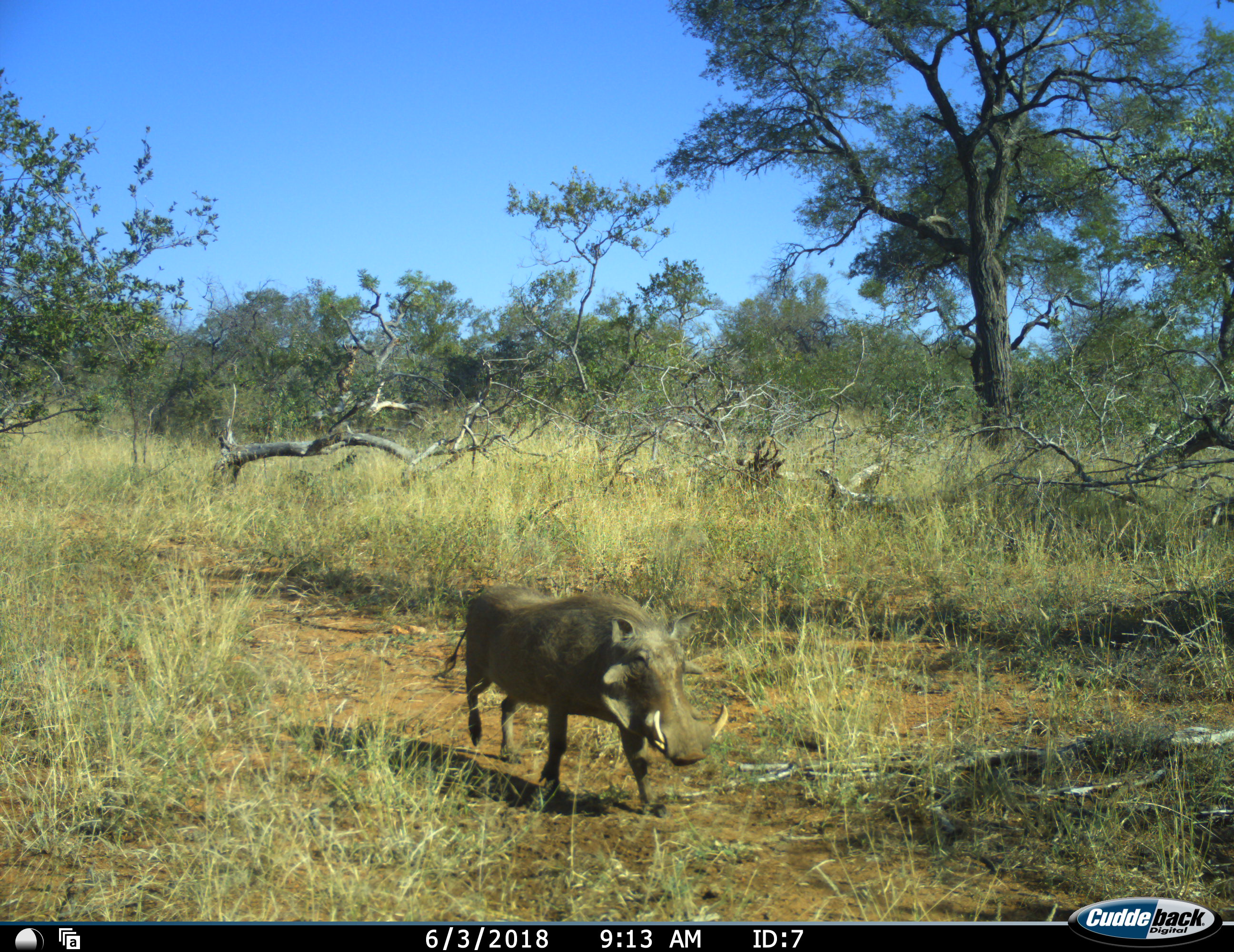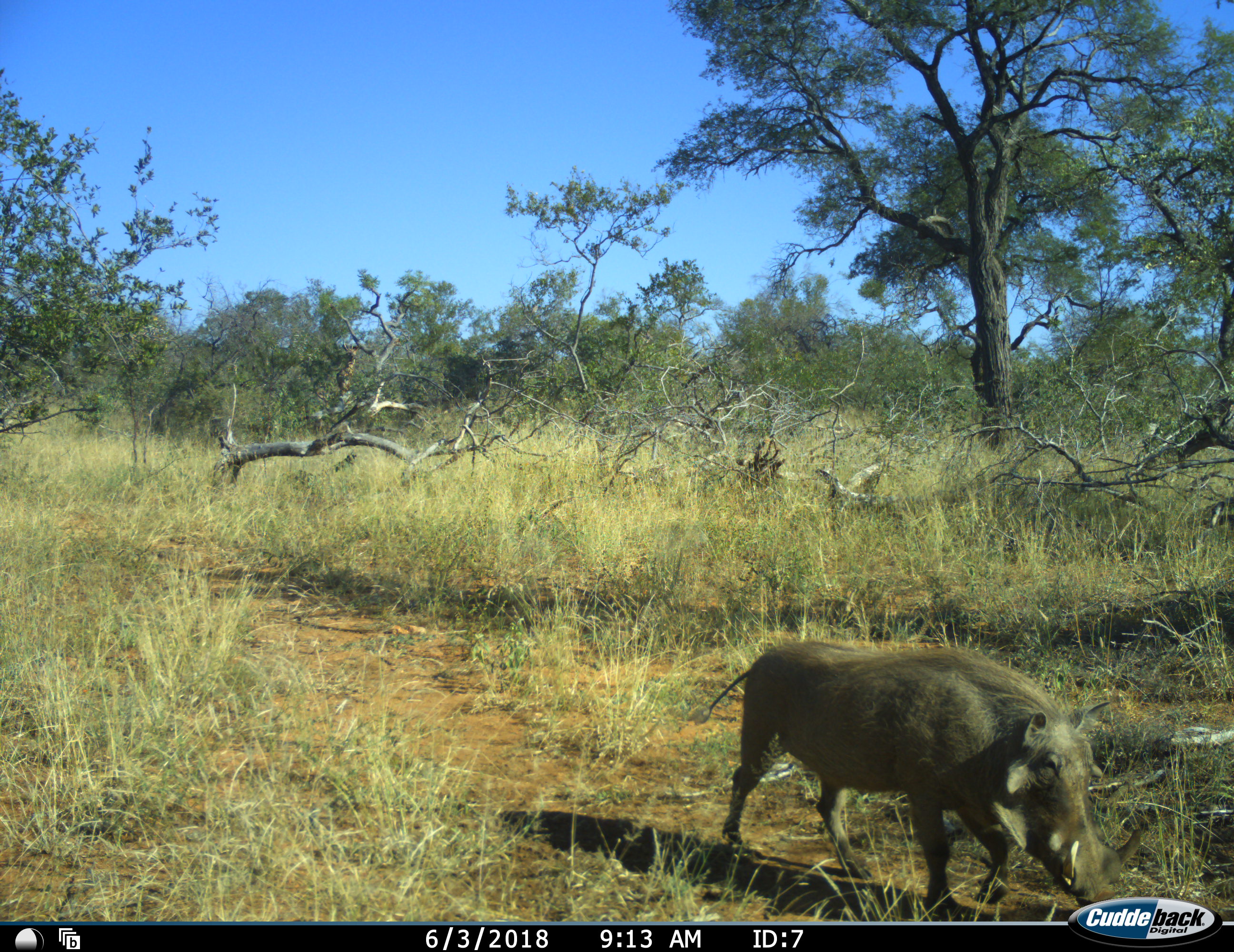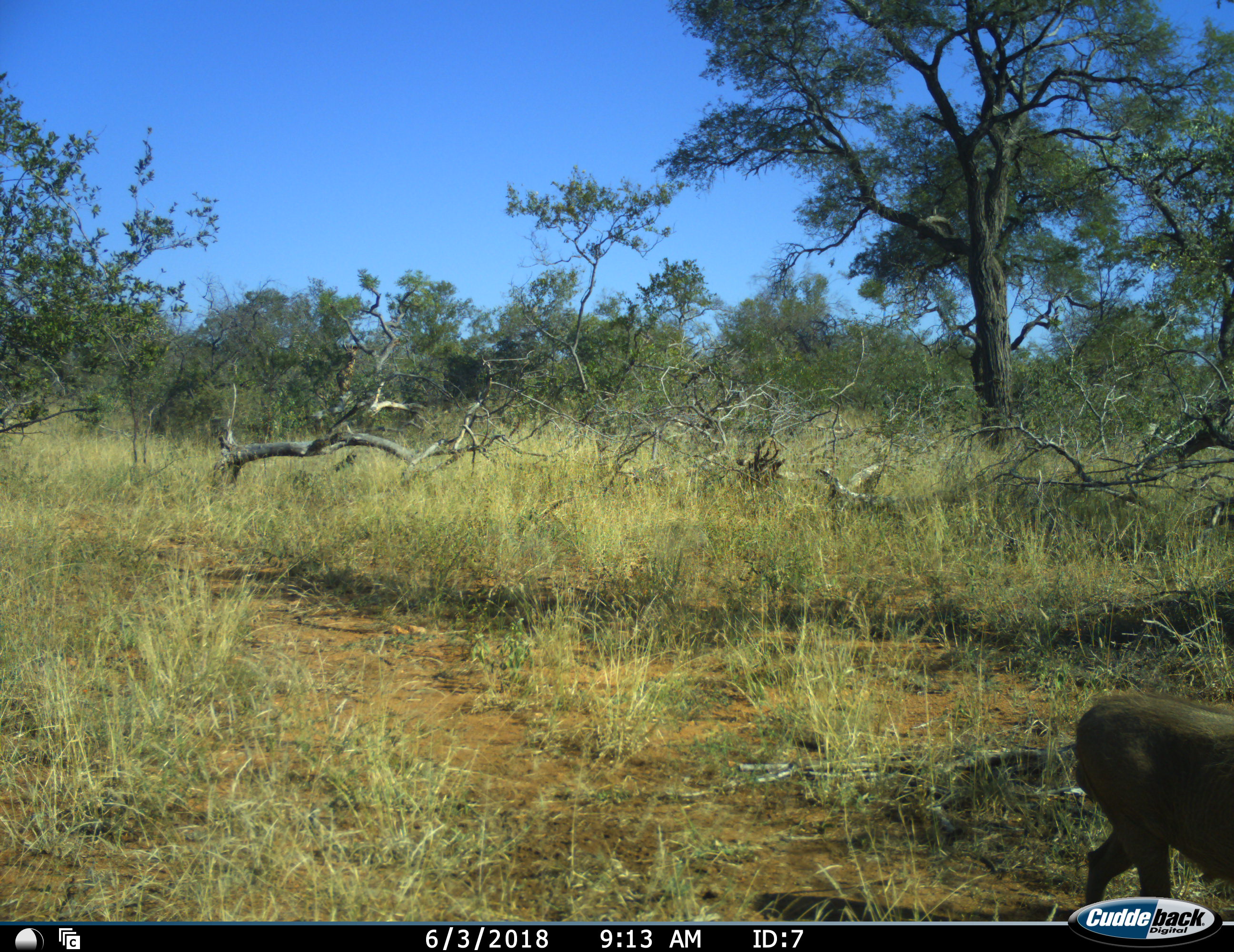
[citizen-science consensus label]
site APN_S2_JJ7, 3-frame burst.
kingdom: Animalia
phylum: Chordata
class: Mammalia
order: Artiodactyla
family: Suidae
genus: Phacochoerus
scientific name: Phacochoerus africanus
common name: warthog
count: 1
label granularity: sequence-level